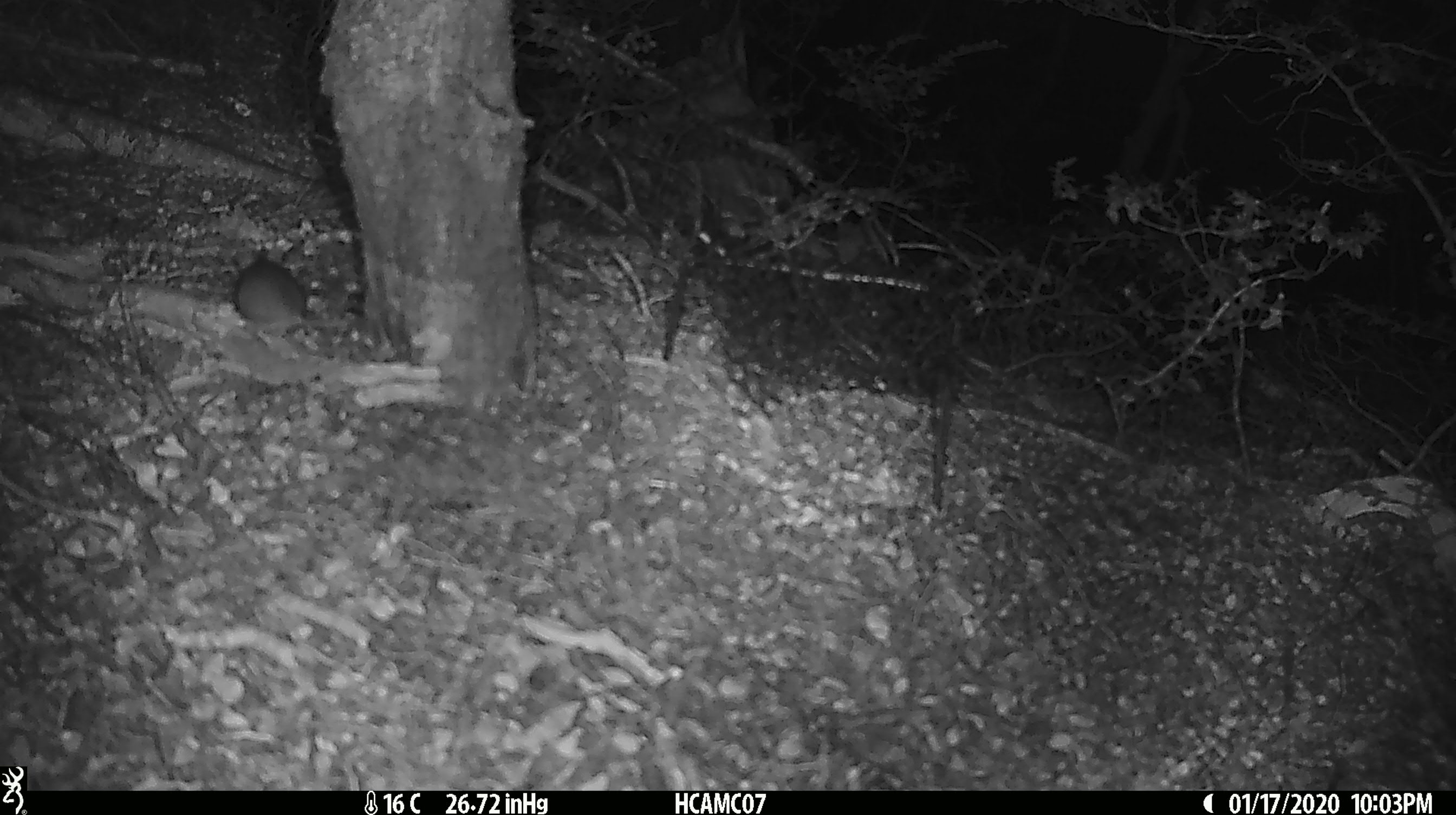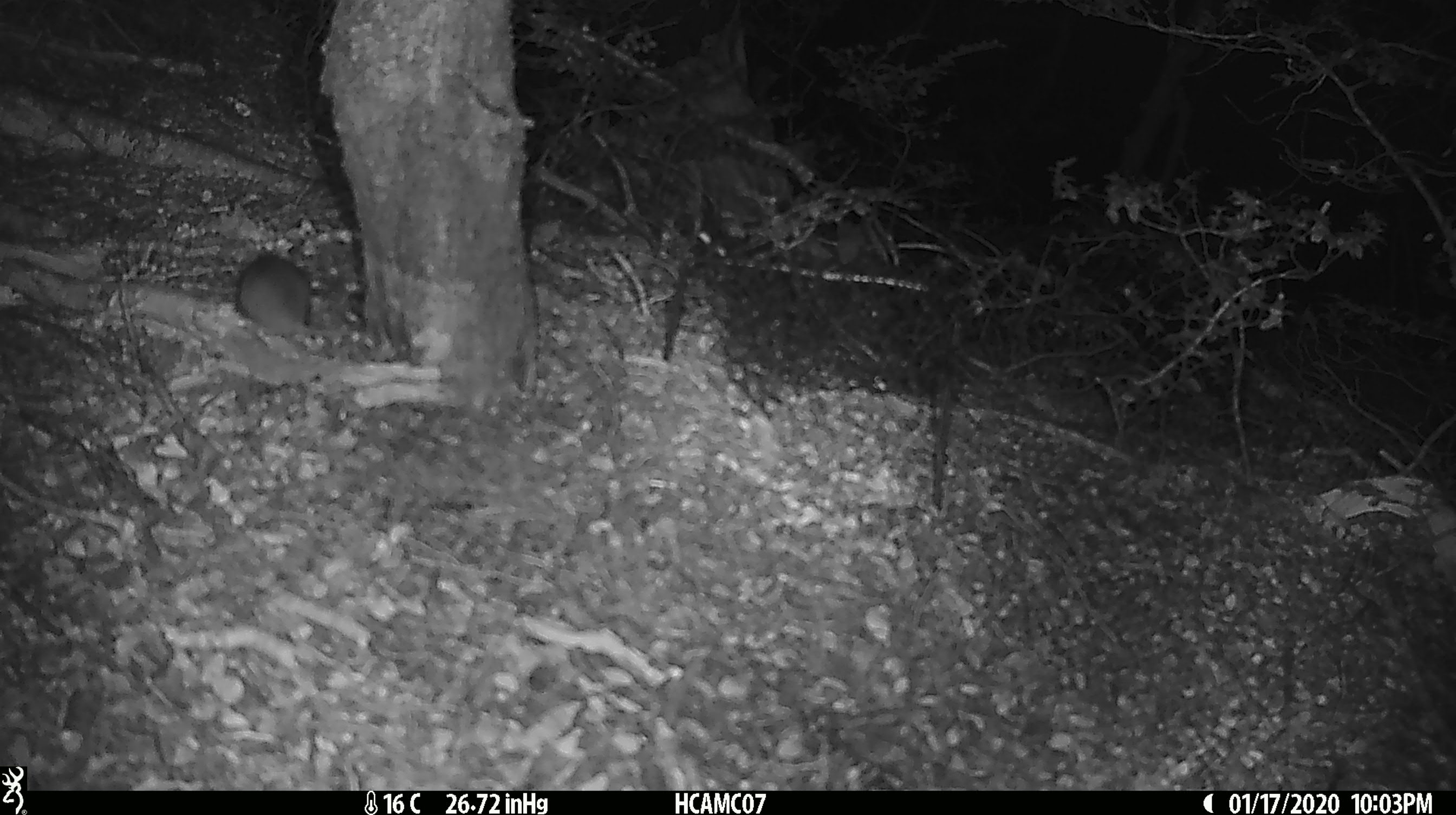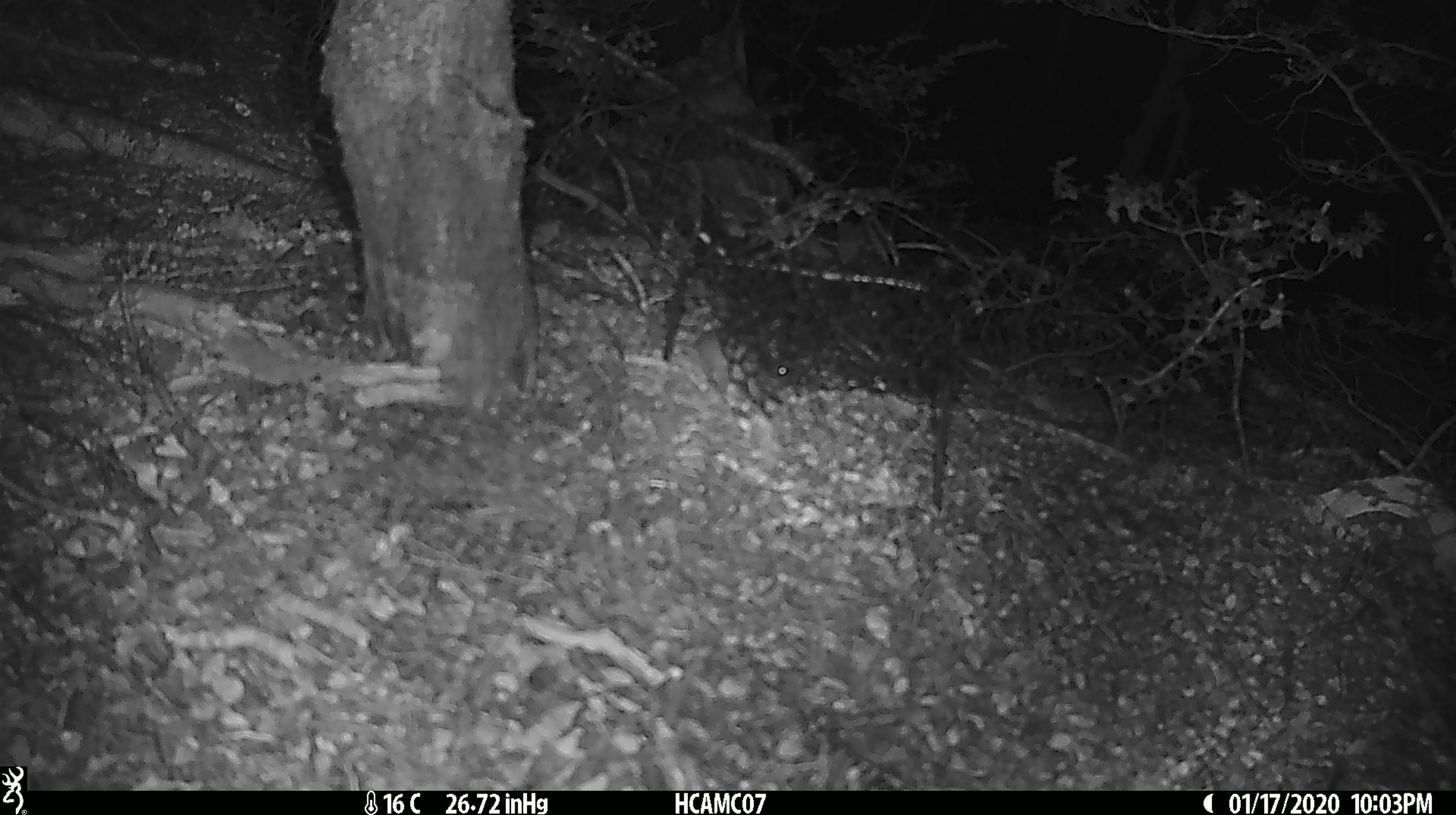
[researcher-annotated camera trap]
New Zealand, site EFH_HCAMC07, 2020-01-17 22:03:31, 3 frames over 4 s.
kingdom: Animalia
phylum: Chordata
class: Mammalia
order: Rodentia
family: Muridae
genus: Mus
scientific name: Mus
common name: mouse